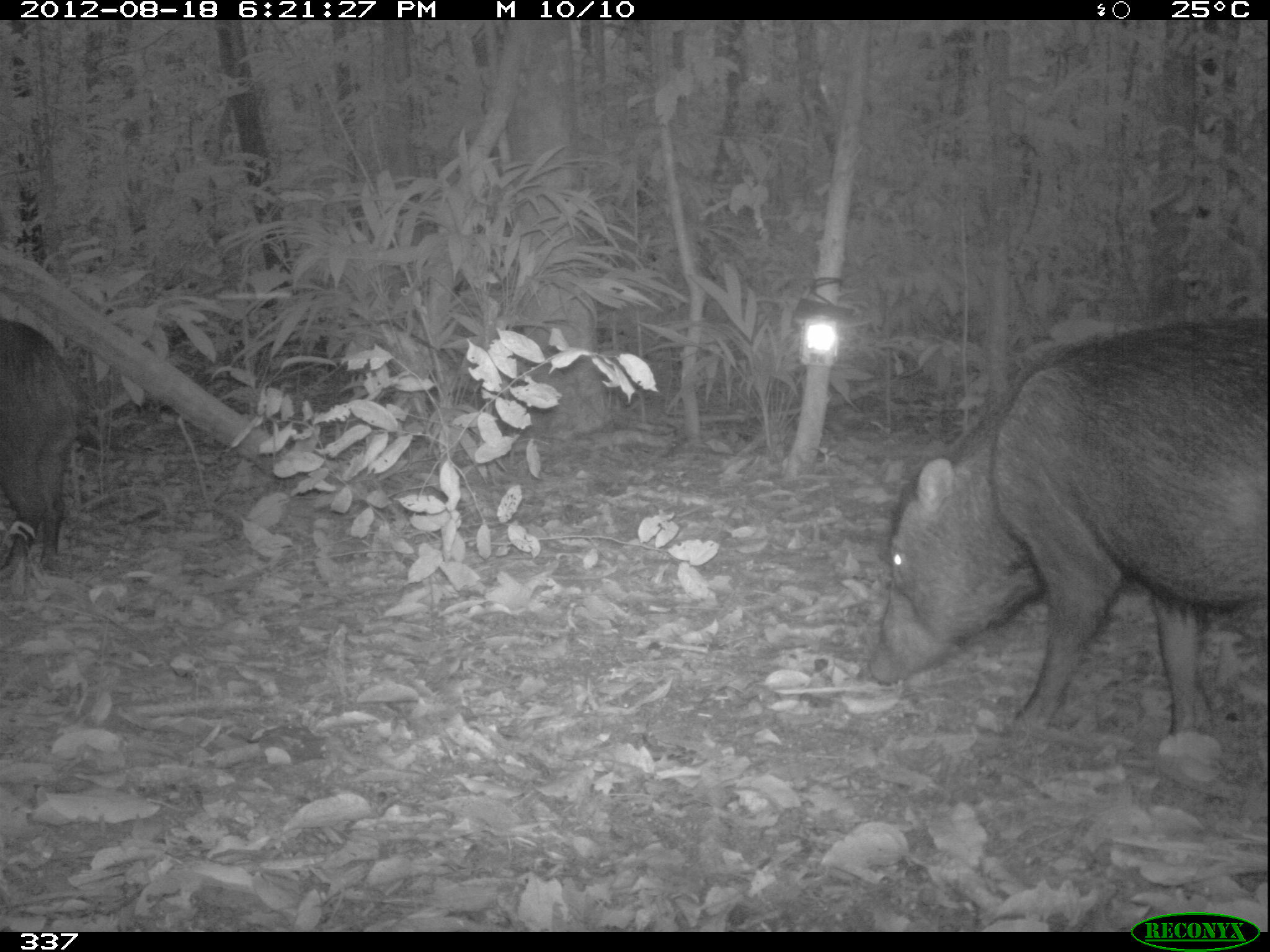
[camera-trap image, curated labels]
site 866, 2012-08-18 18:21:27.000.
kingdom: Animalia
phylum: Chordata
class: Mammalia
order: Artiodactyla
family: Tayassuidae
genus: Tayassu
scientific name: Tayassu pecari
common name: white-lipped peccary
Tayassu pecari (white-lipped peccary).